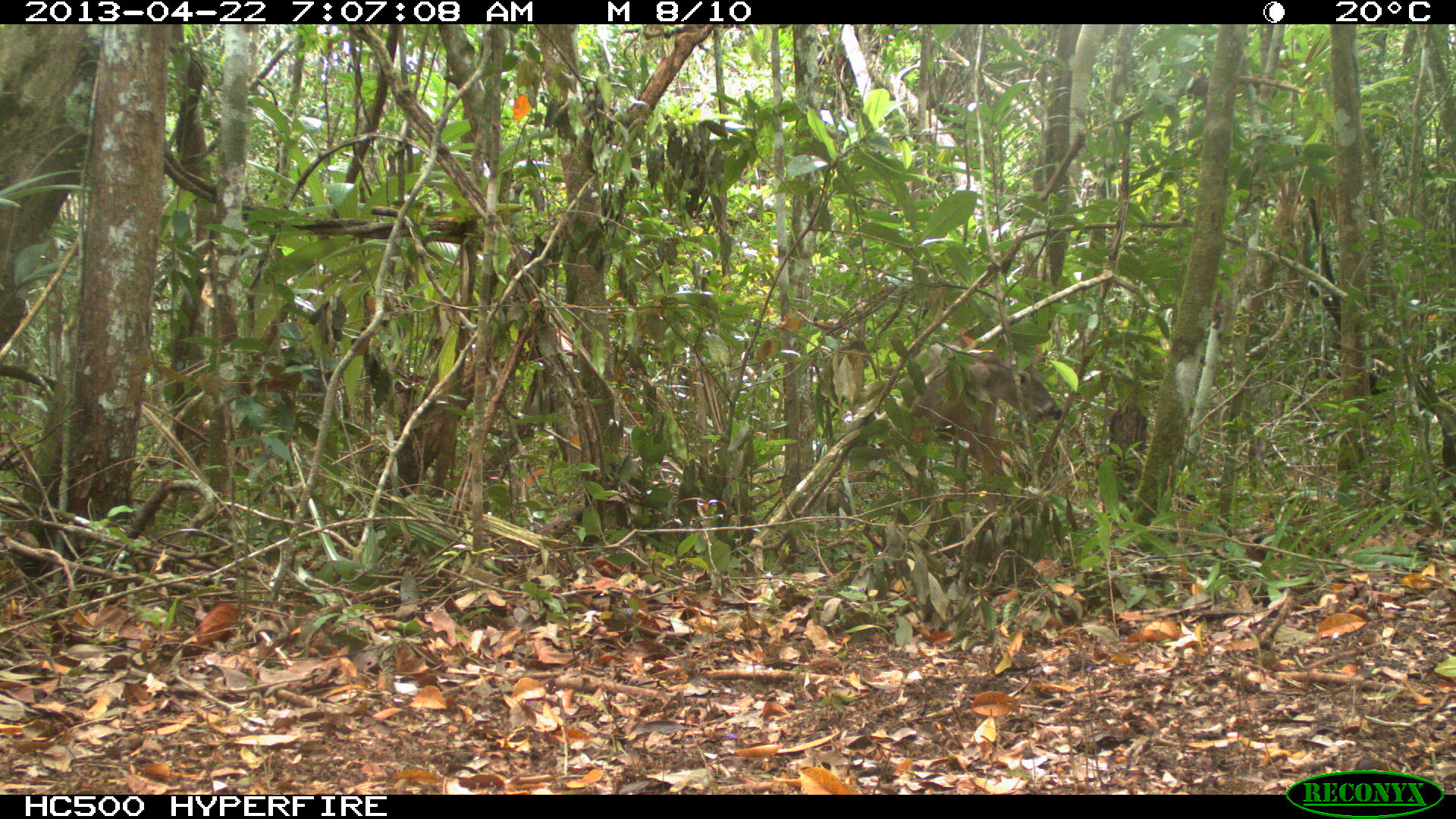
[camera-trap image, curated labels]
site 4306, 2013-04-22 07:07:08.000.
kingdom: Animalia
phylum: Chordata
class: Mammalia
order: Artiodactyla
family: Cervidae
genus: Odocoileus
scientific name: Odocoileus virginianus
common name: white-tailed deer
Odocoileus virginianus (white-tailed deer), count 1, sex female.